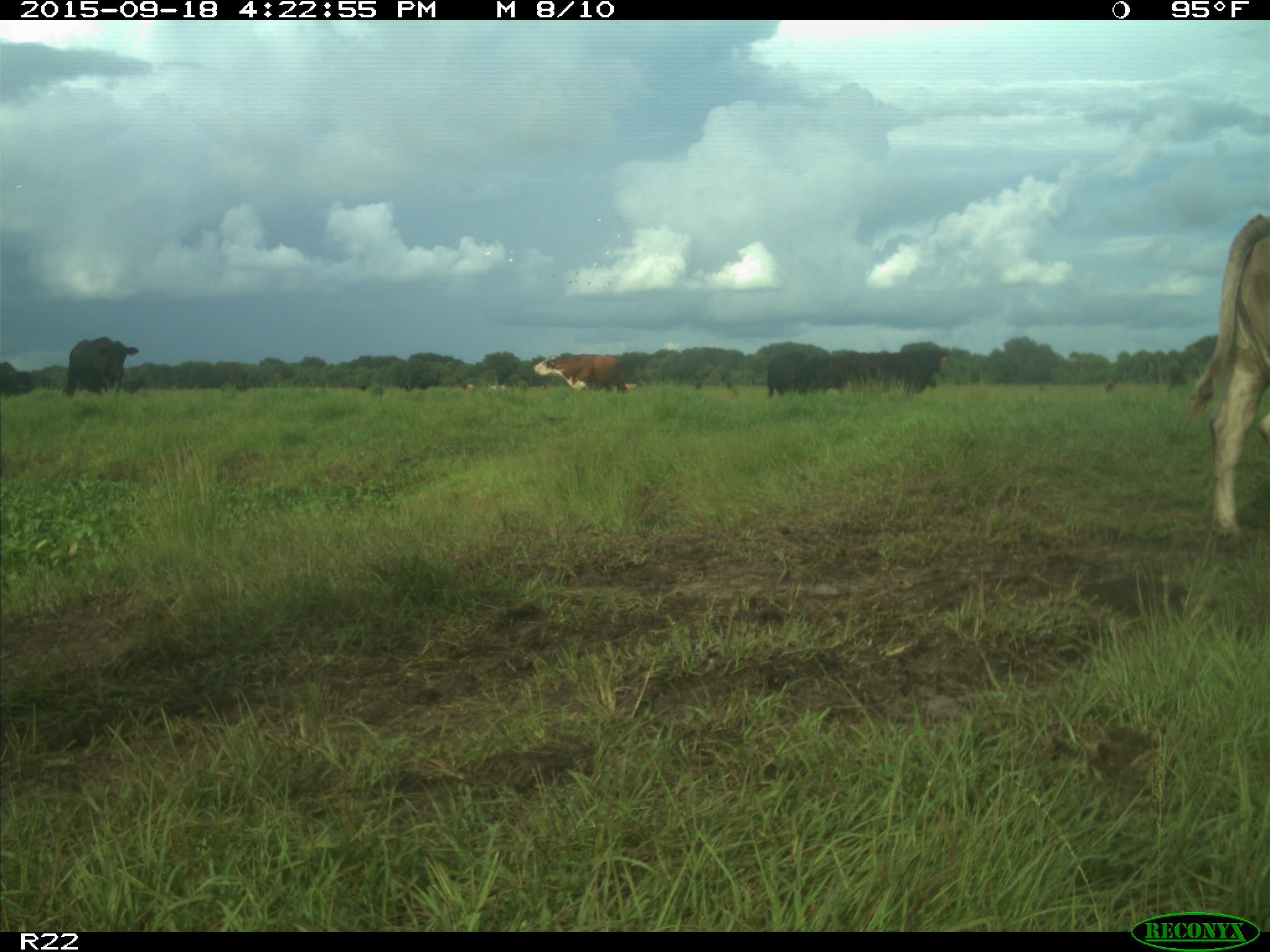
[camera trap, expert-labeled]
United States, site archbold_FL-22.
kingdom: Animalia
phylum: Chordata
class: Mammalia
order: Artiodactyla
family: Bovidae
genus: Bos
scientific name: Bos taurus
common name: domestic cow